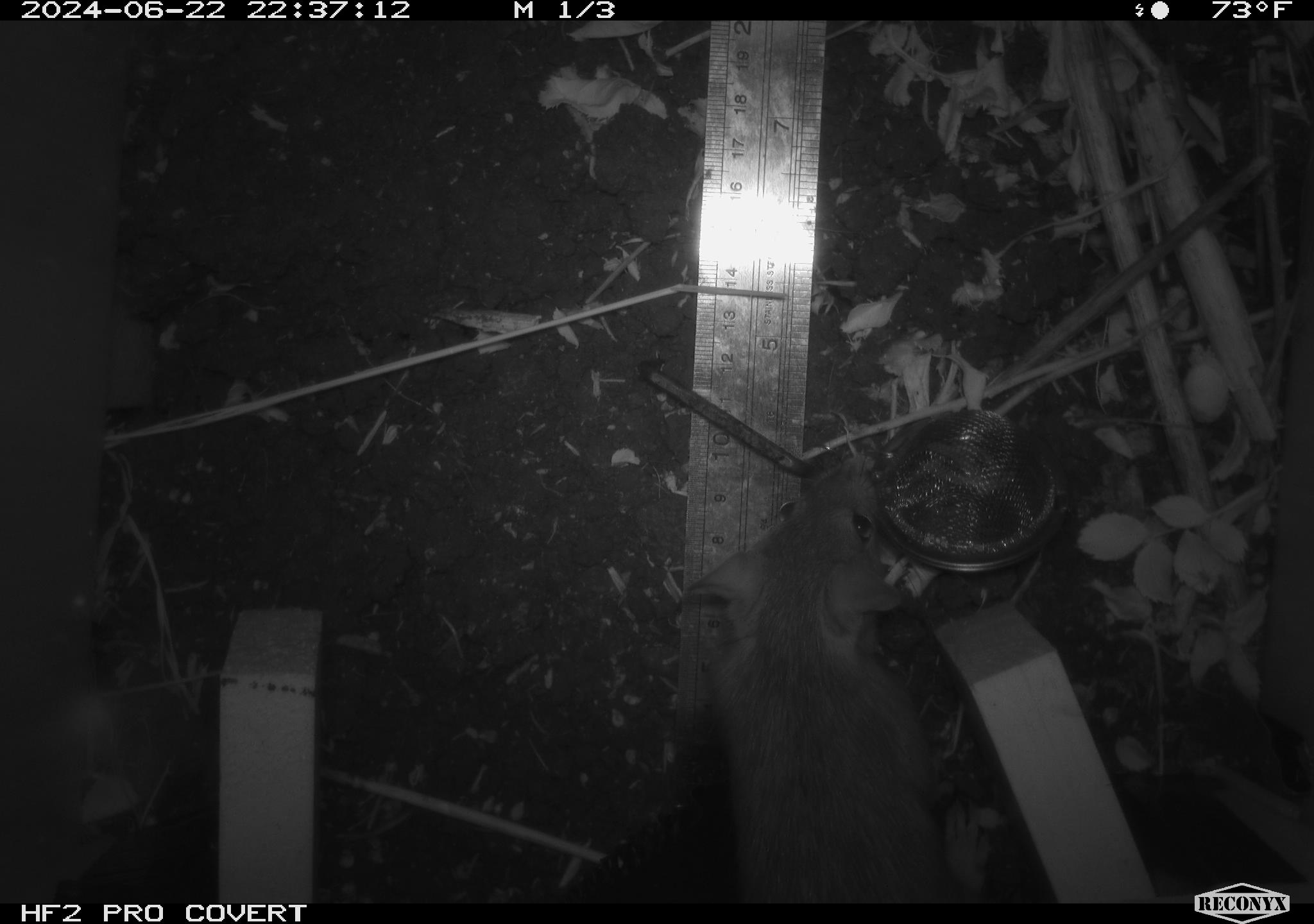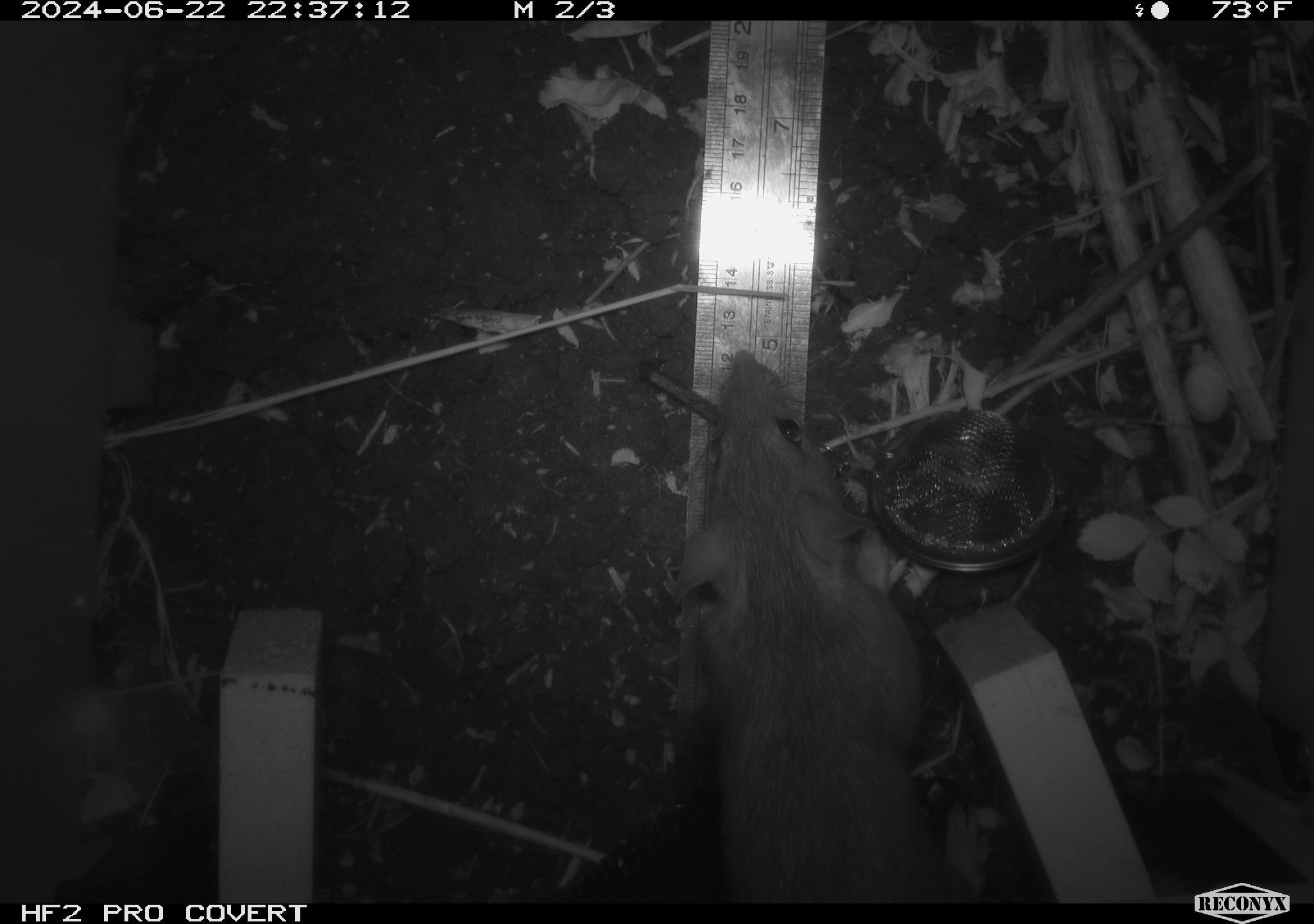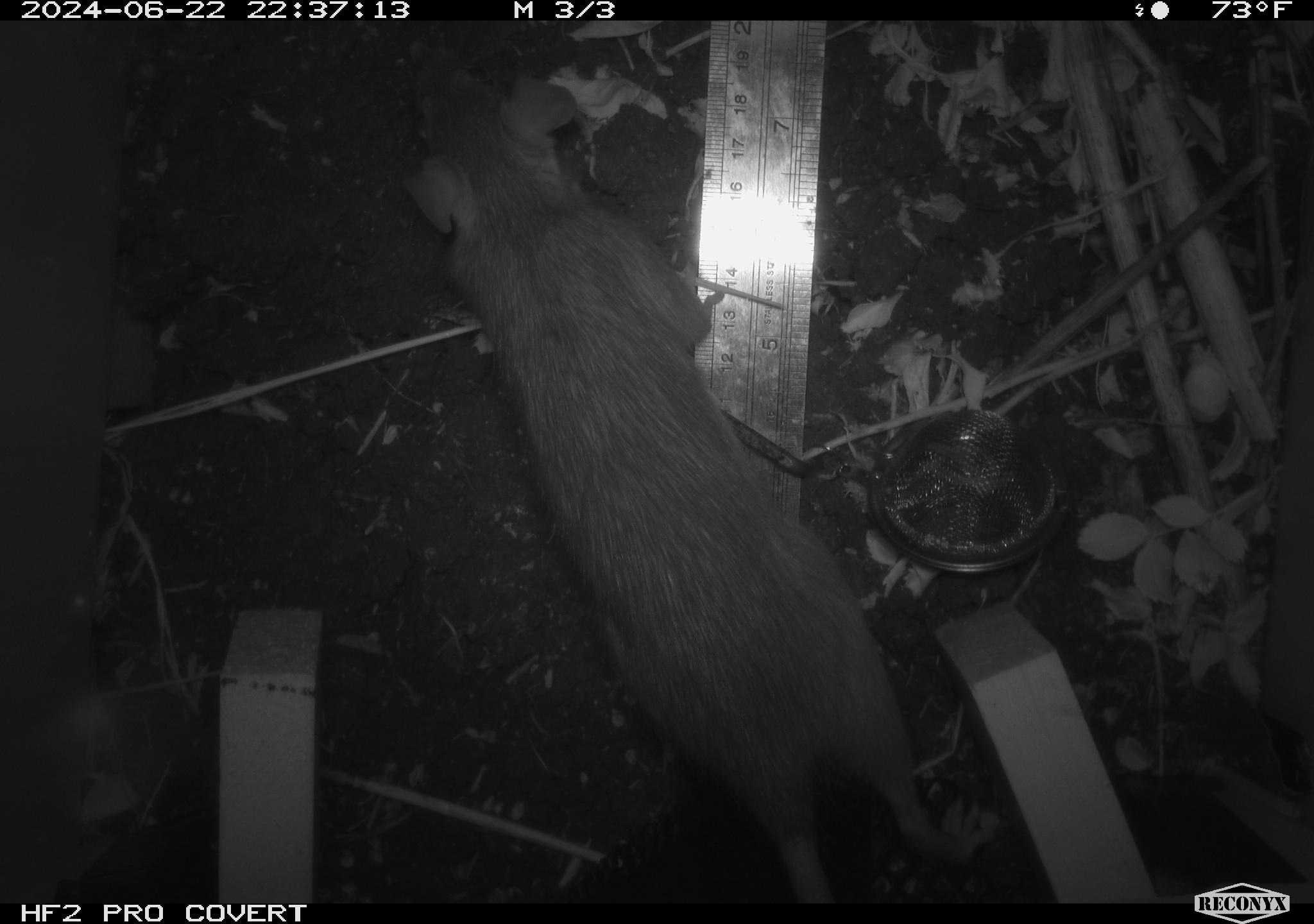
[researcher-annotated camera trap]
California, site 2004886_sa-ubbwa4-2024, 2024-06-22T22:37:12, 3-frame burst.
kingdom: Animalia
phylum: Chordata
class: Mammalia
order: Rodentia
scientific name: Rodentia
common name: woodrat or rat or mouse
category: woodrat or rat or mouse species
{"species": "woodrat or rat or mouse species (woodrat or rat or mouse) (Rodentia)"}